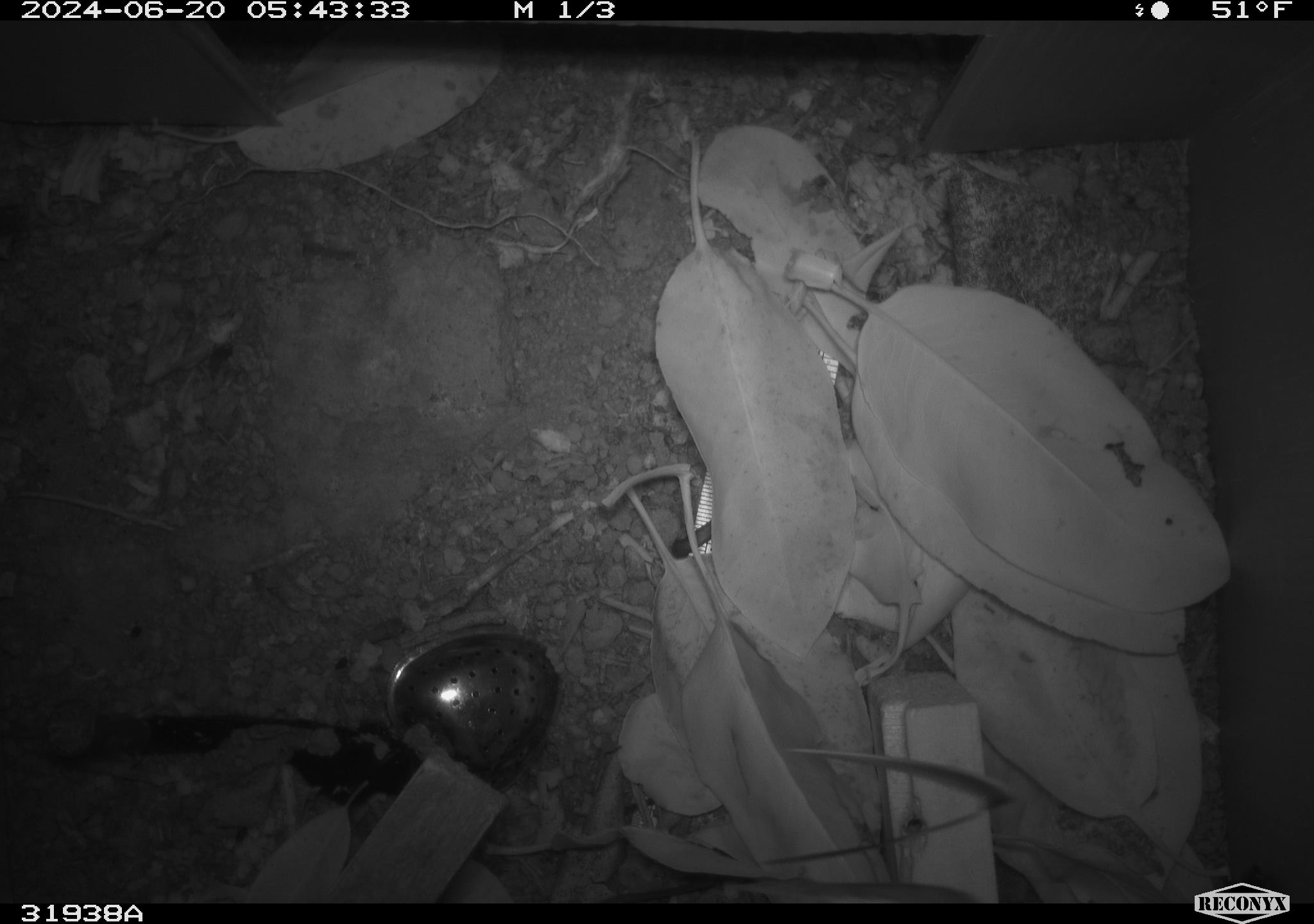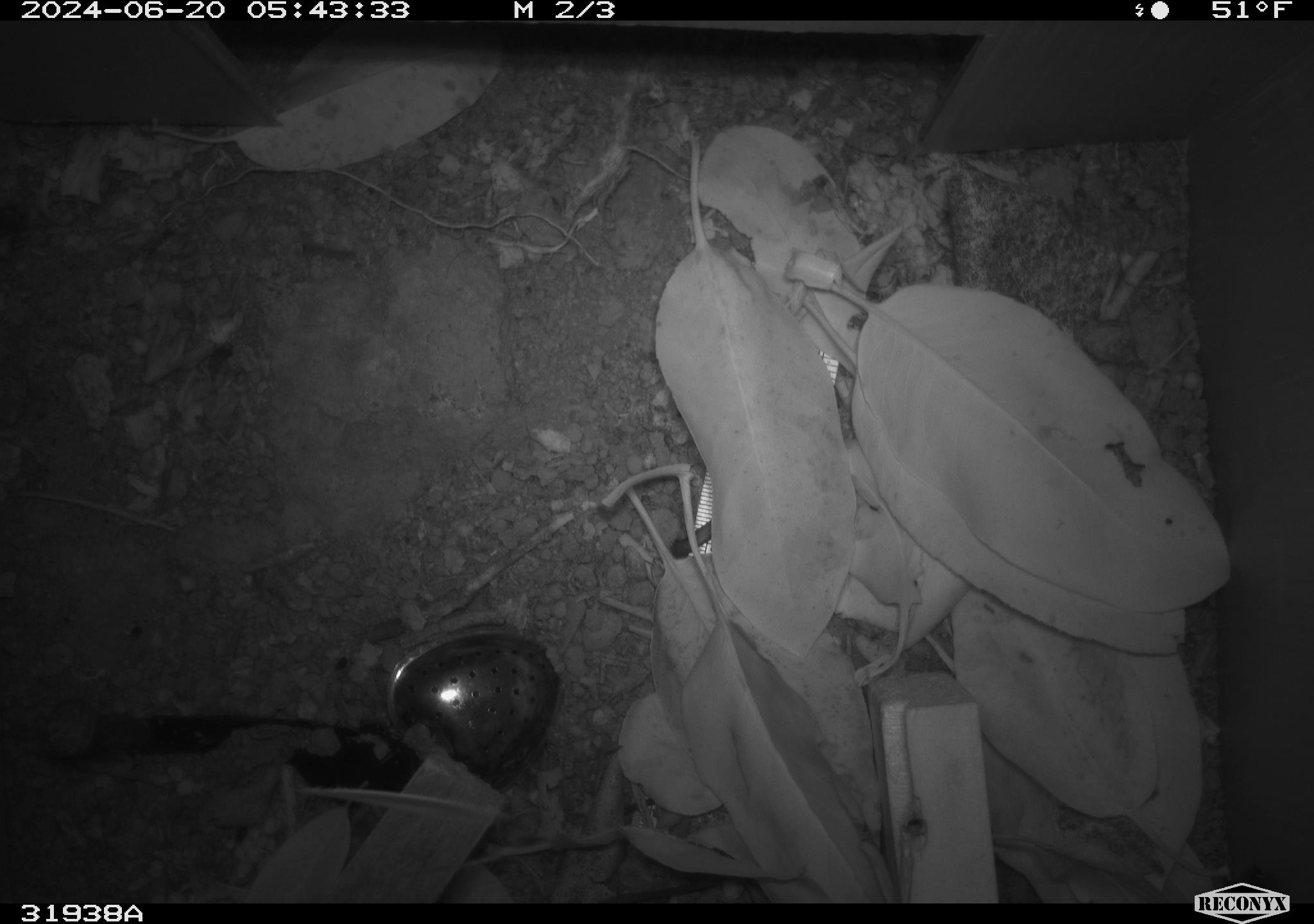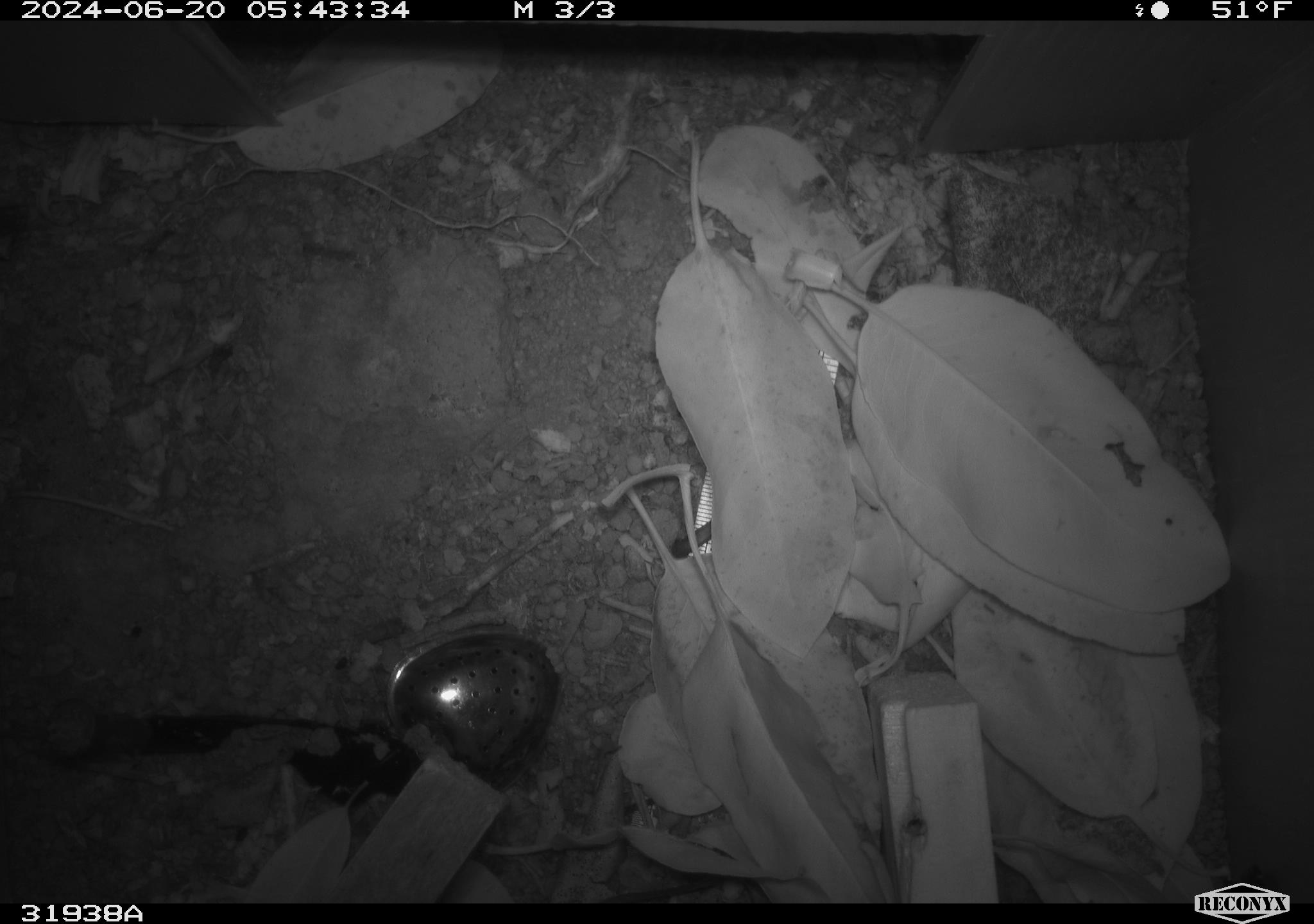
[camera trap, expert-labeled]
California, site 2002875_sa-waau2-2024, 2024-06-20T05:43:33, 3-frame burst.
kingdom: Animalia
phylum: Chordata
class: Mammalia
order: Rodentia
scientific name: Rodentia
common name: rodent